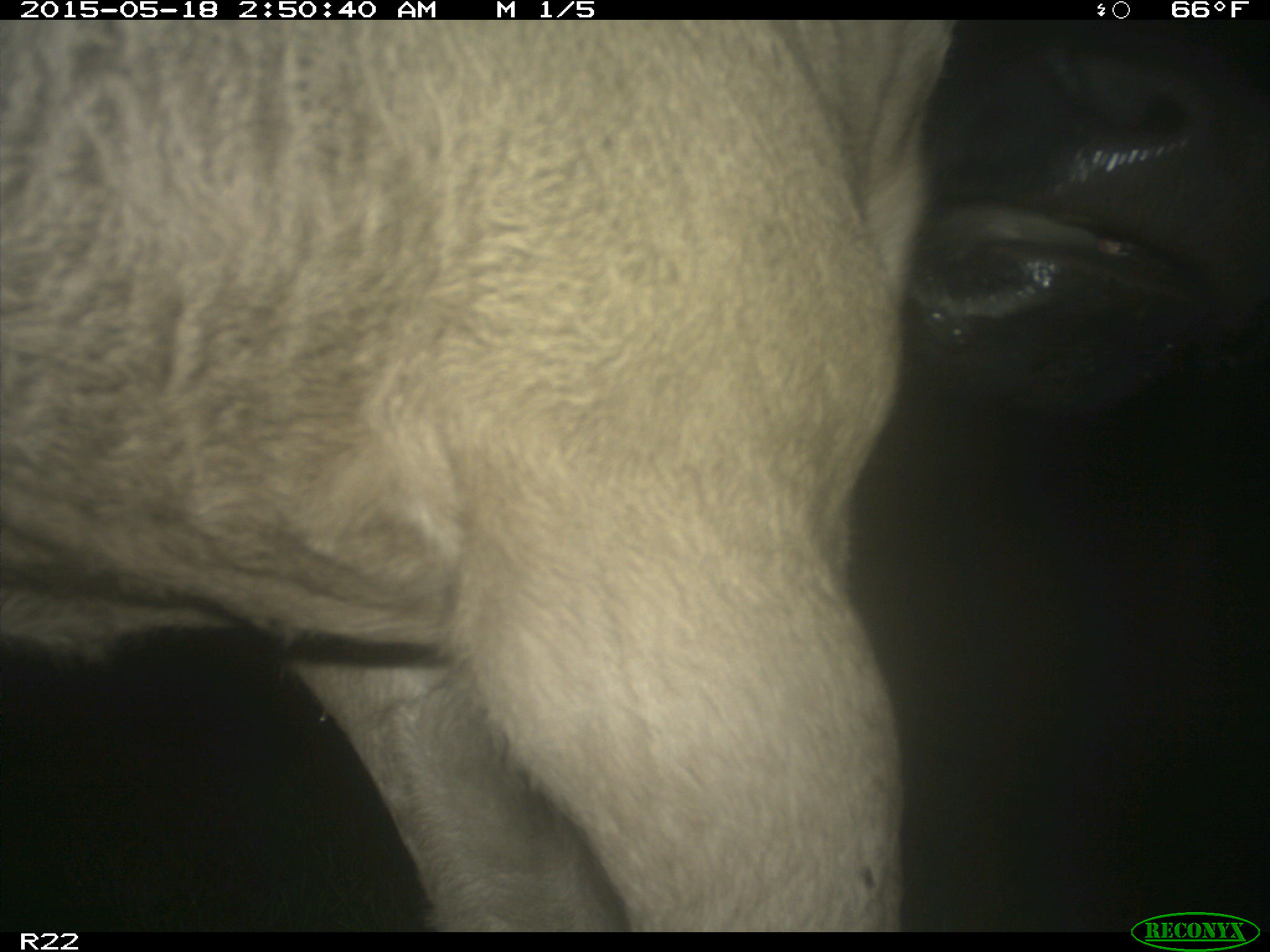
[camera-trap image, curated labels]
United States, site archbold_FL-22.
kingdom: Animalia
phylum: Chordata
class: Mammalia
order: Artiodactyla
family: Bovidae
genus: Bos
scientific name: Bos taurus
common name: domestic cow